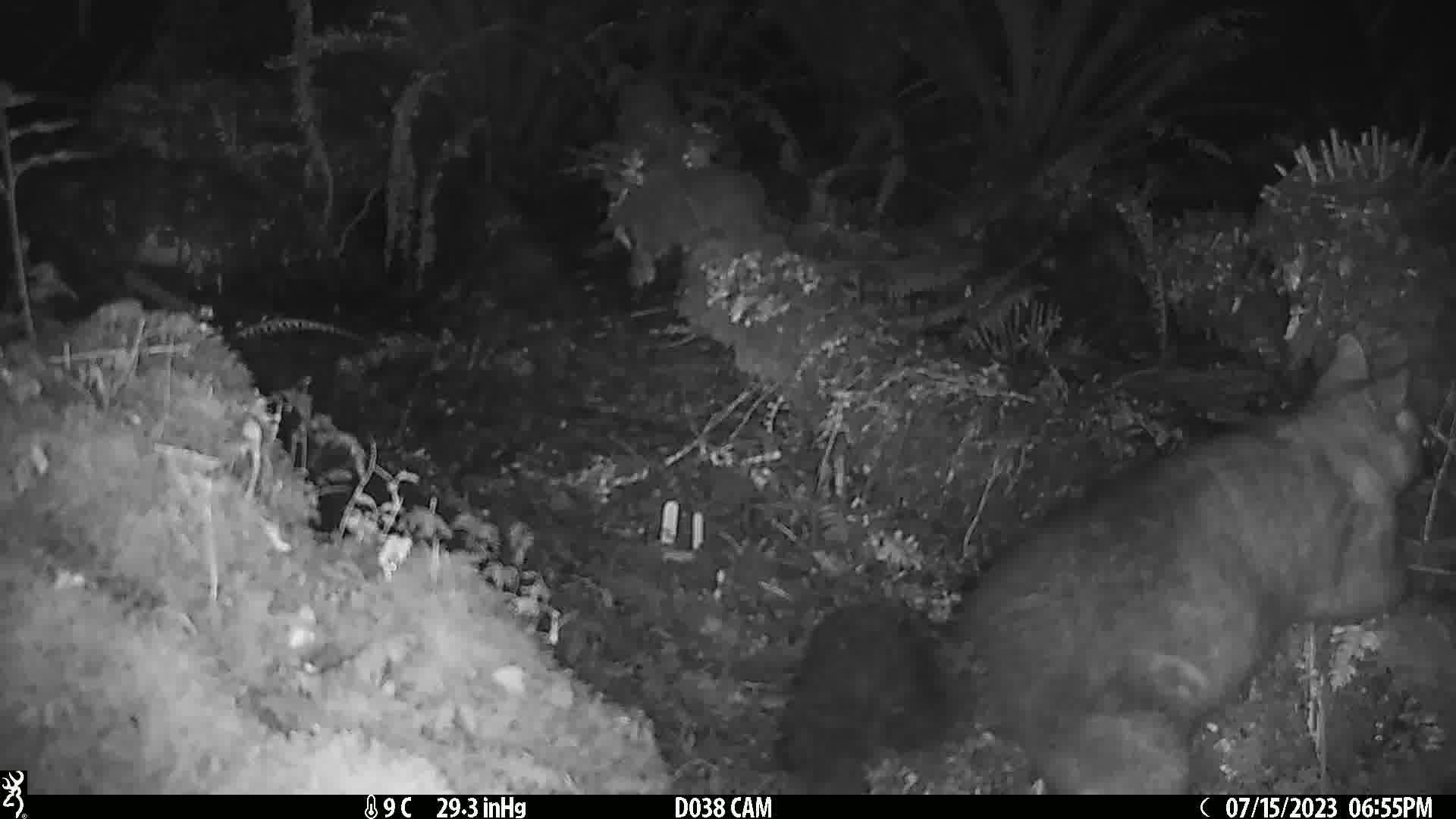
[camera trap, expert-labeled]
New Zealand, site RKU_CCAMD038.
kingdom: Animalia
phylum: Chordata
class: Mammalia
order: Diprotodontia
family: Phalangeridae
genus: Trichosurus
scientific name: Trichosurus vulpecula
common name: common brushtail possum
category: possum